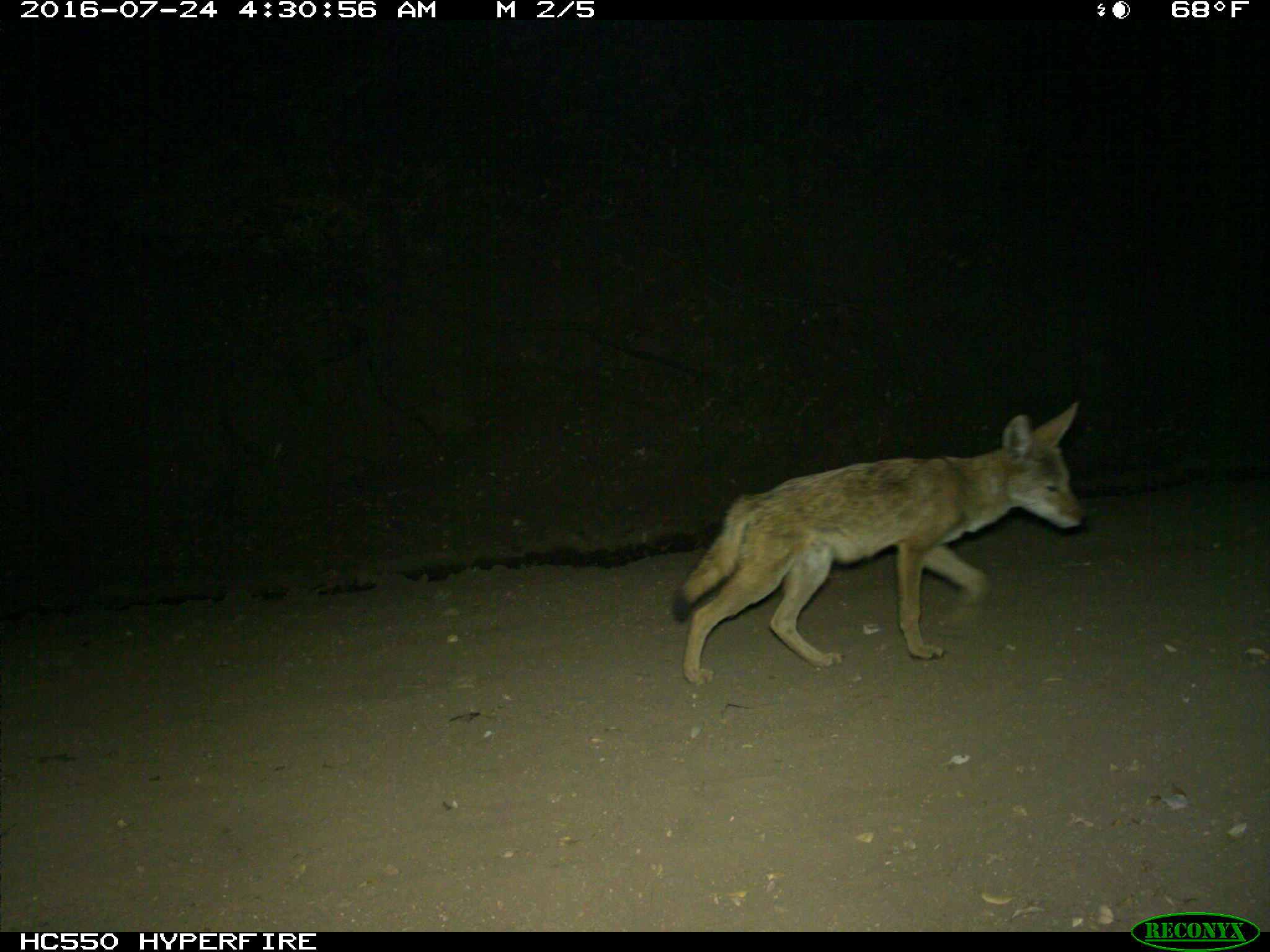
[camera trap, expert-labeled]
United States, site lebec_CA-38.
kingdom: Animalia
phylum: Chordata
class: Mammalia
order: Carnivora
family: Canidae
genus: Canis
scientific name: Canis latrans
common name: coyote